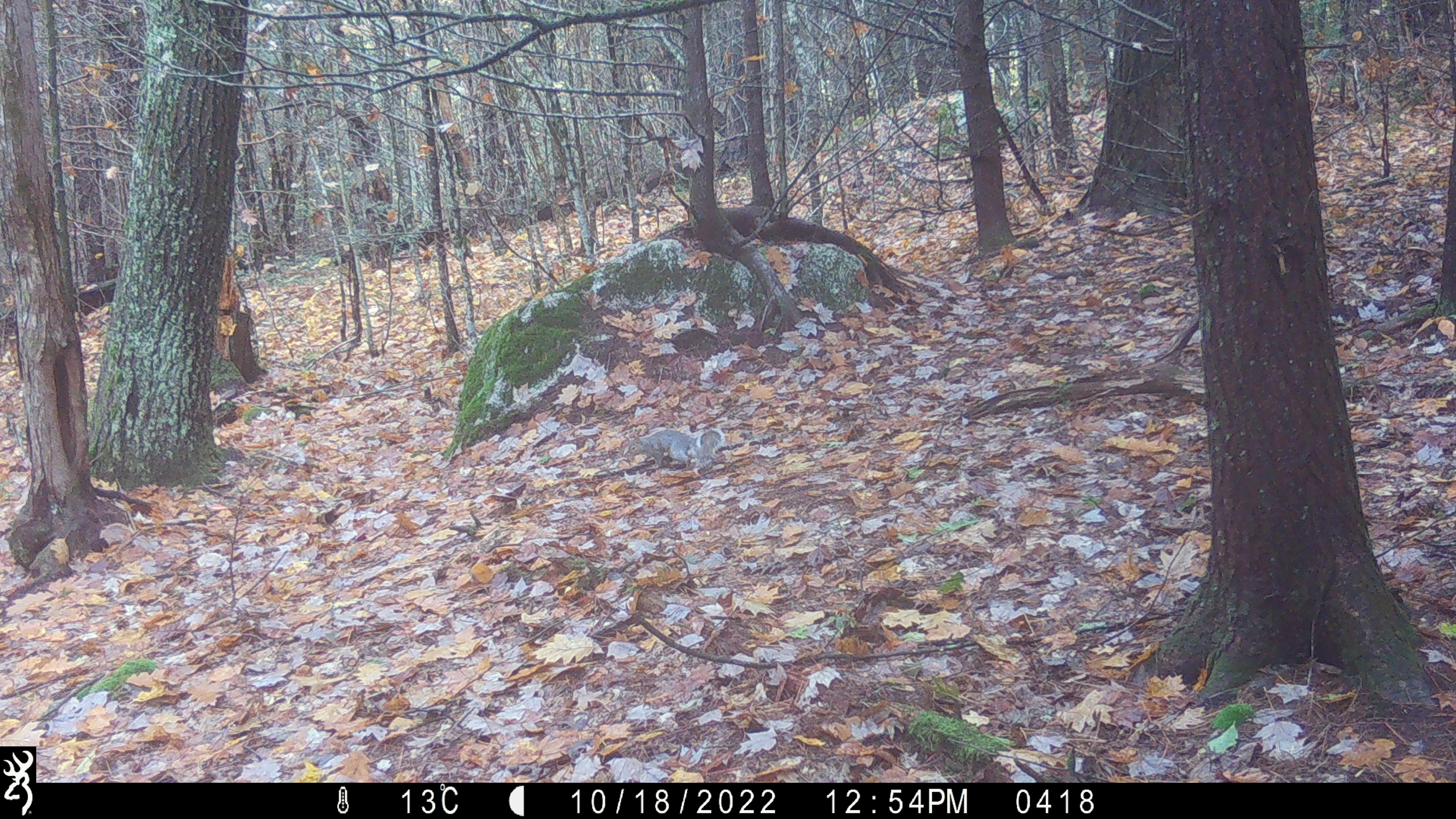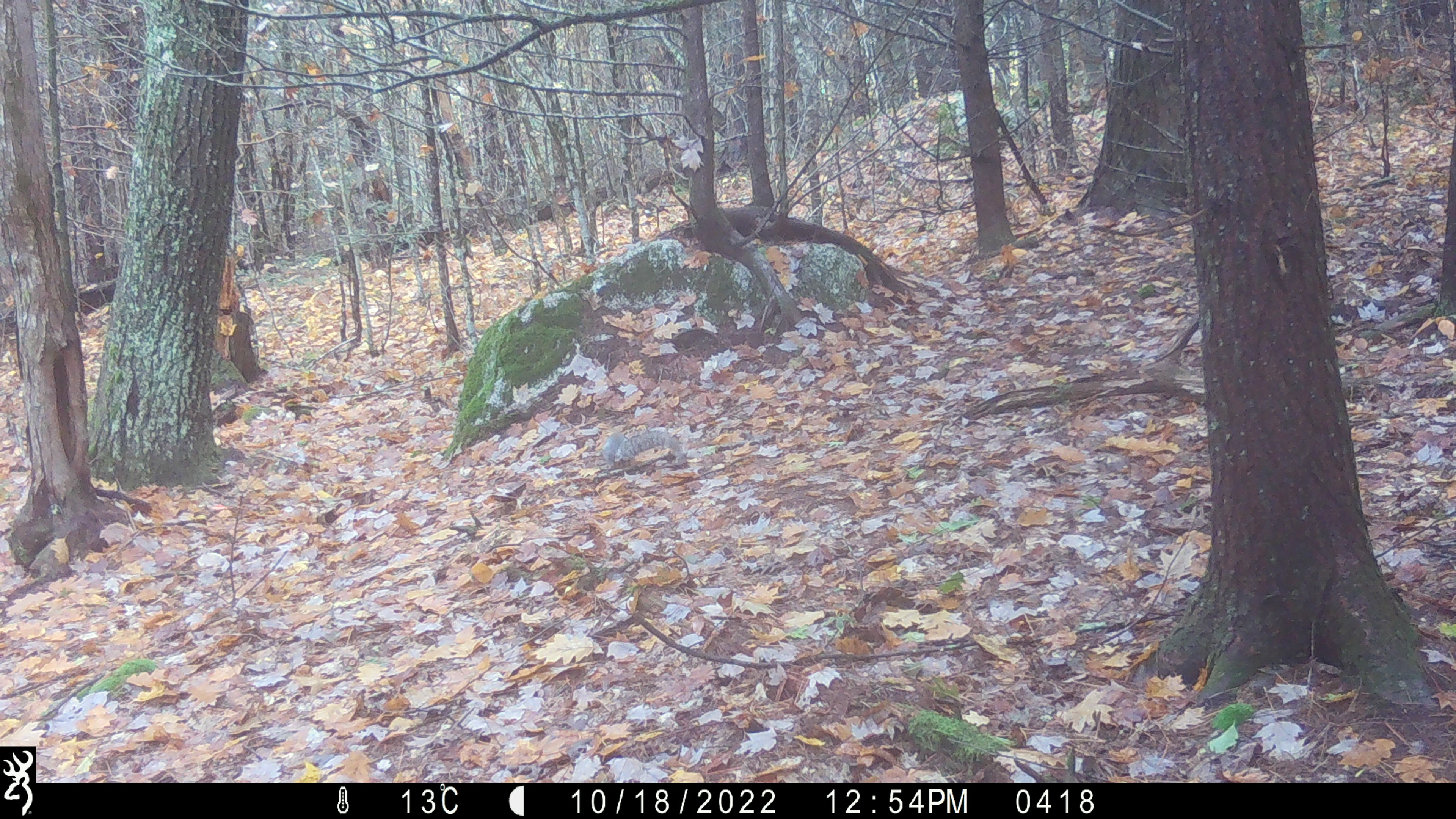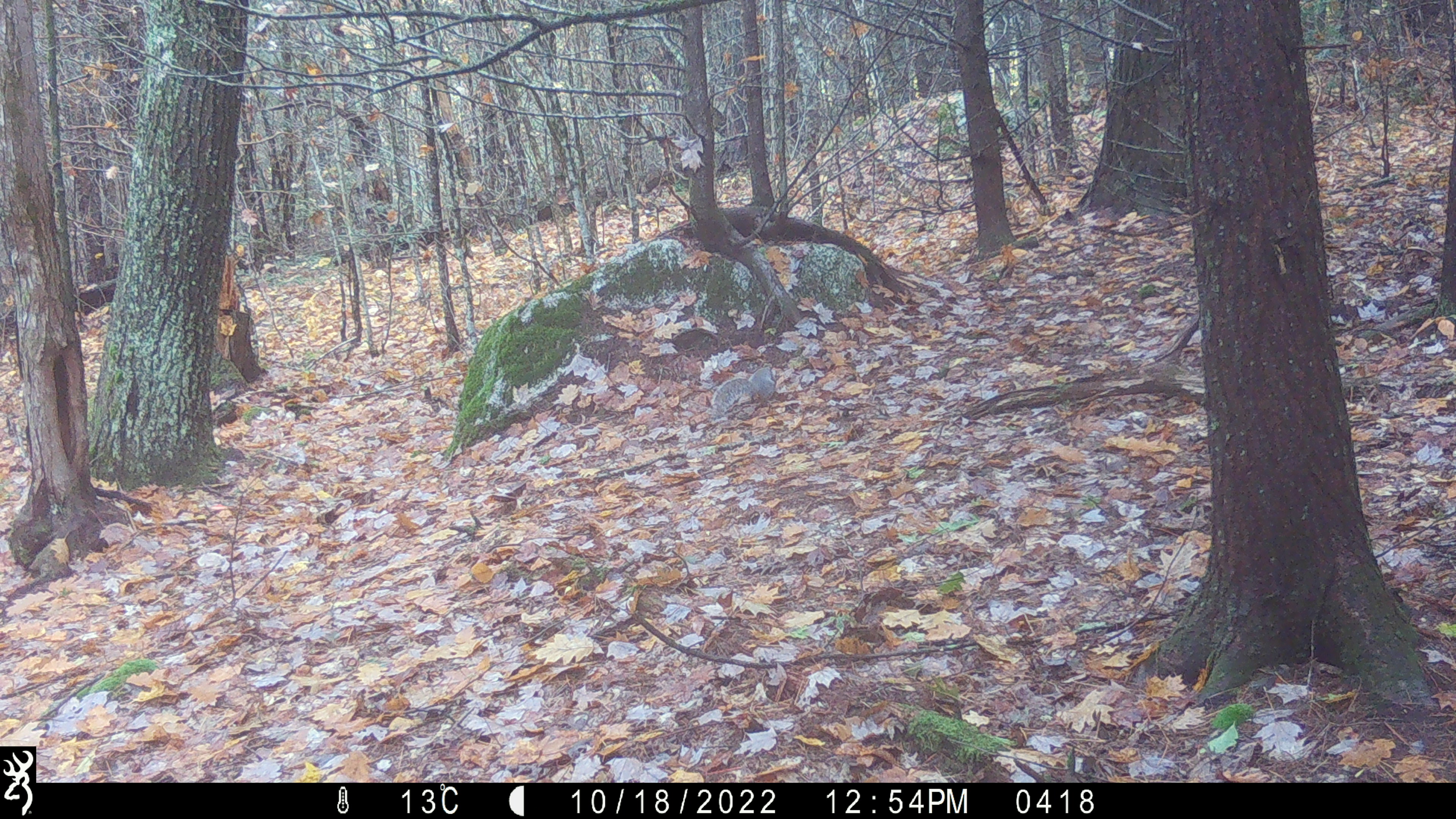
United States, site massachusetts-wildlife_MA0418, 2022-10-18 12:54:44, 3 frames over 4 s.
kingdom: Animalia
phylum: Chordata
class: Mammalia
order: Rodentia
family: Sciuridae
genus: Sciurus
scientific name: Sciurus carolinensis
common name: gray squirrel